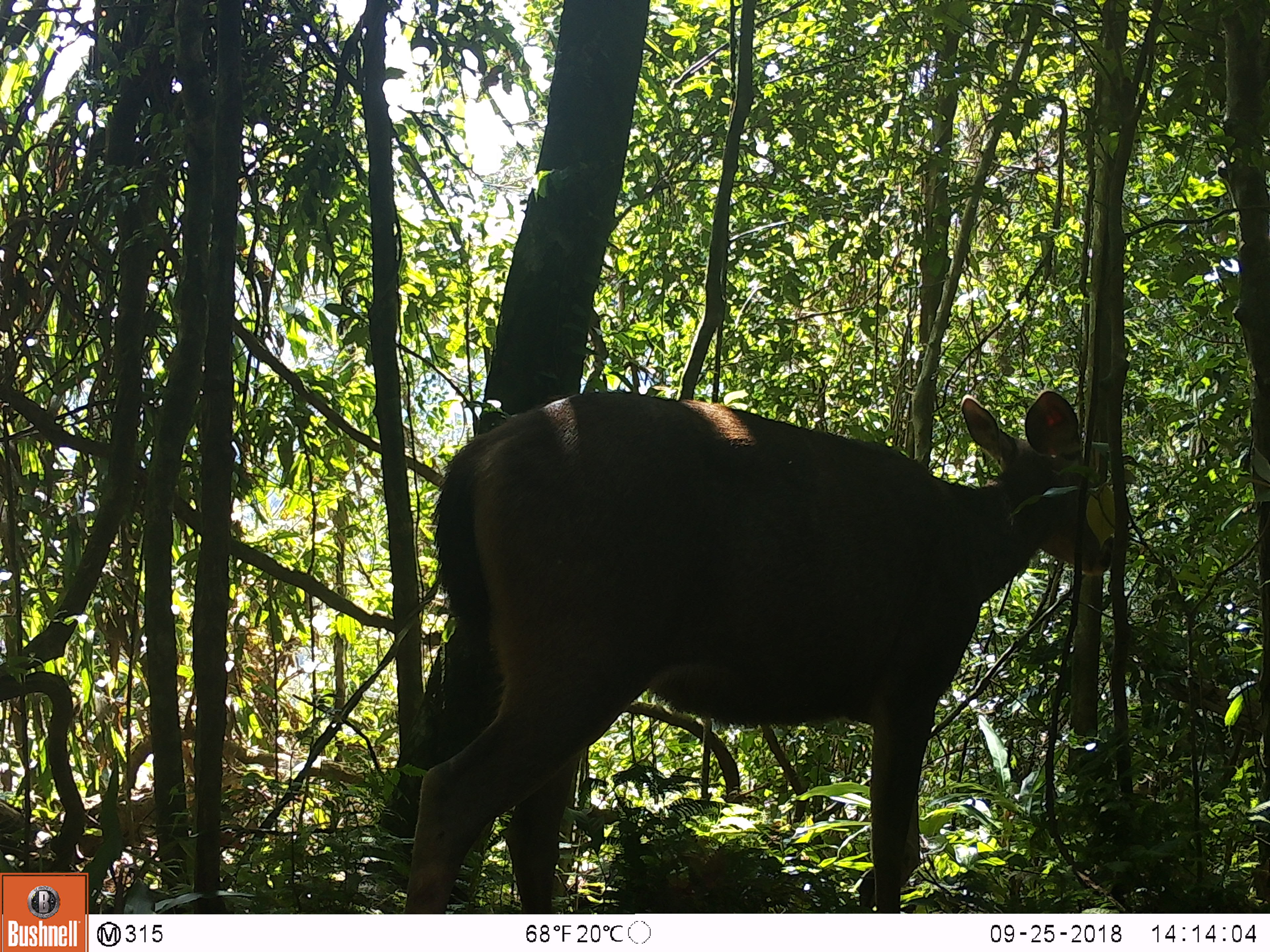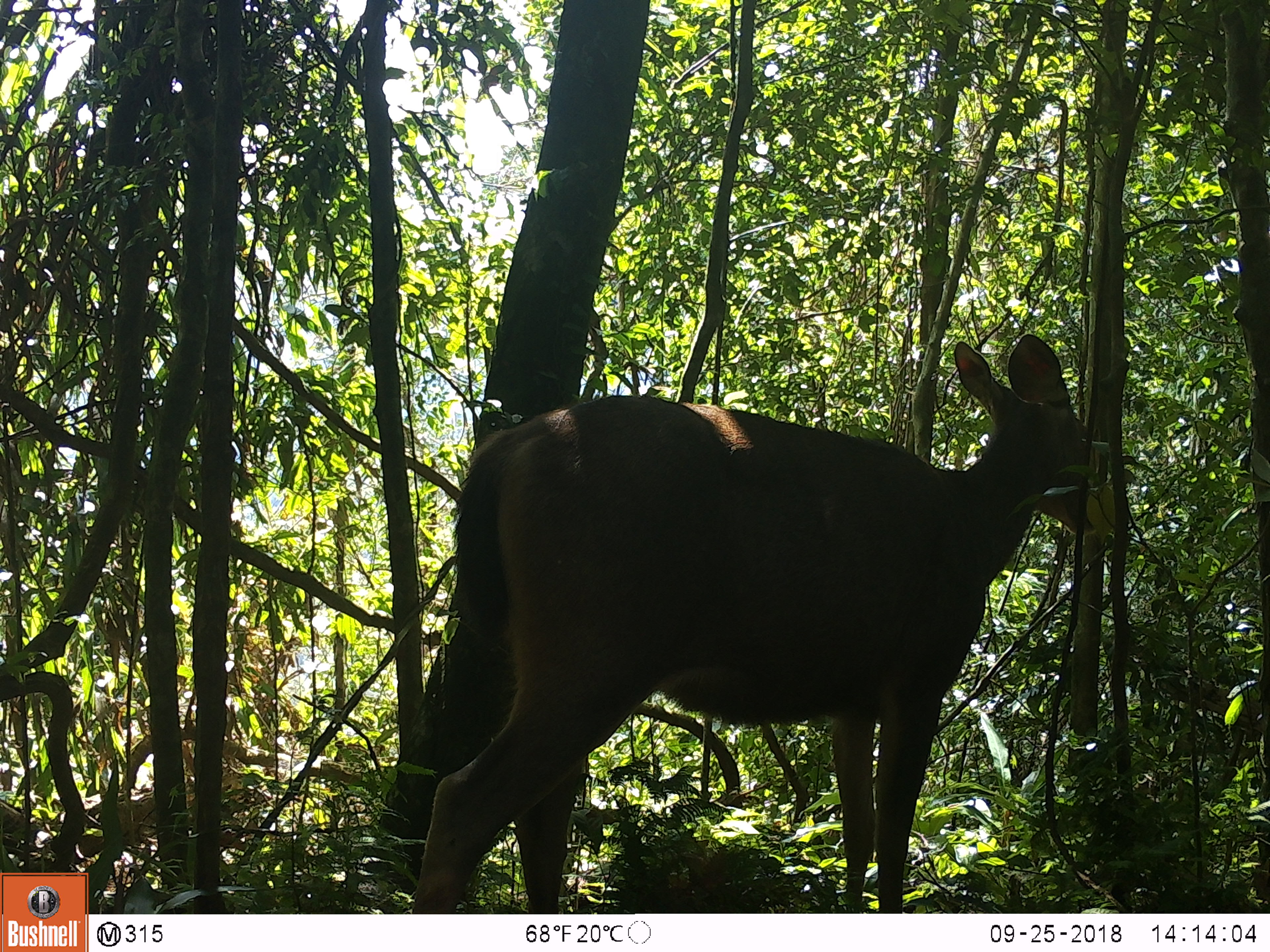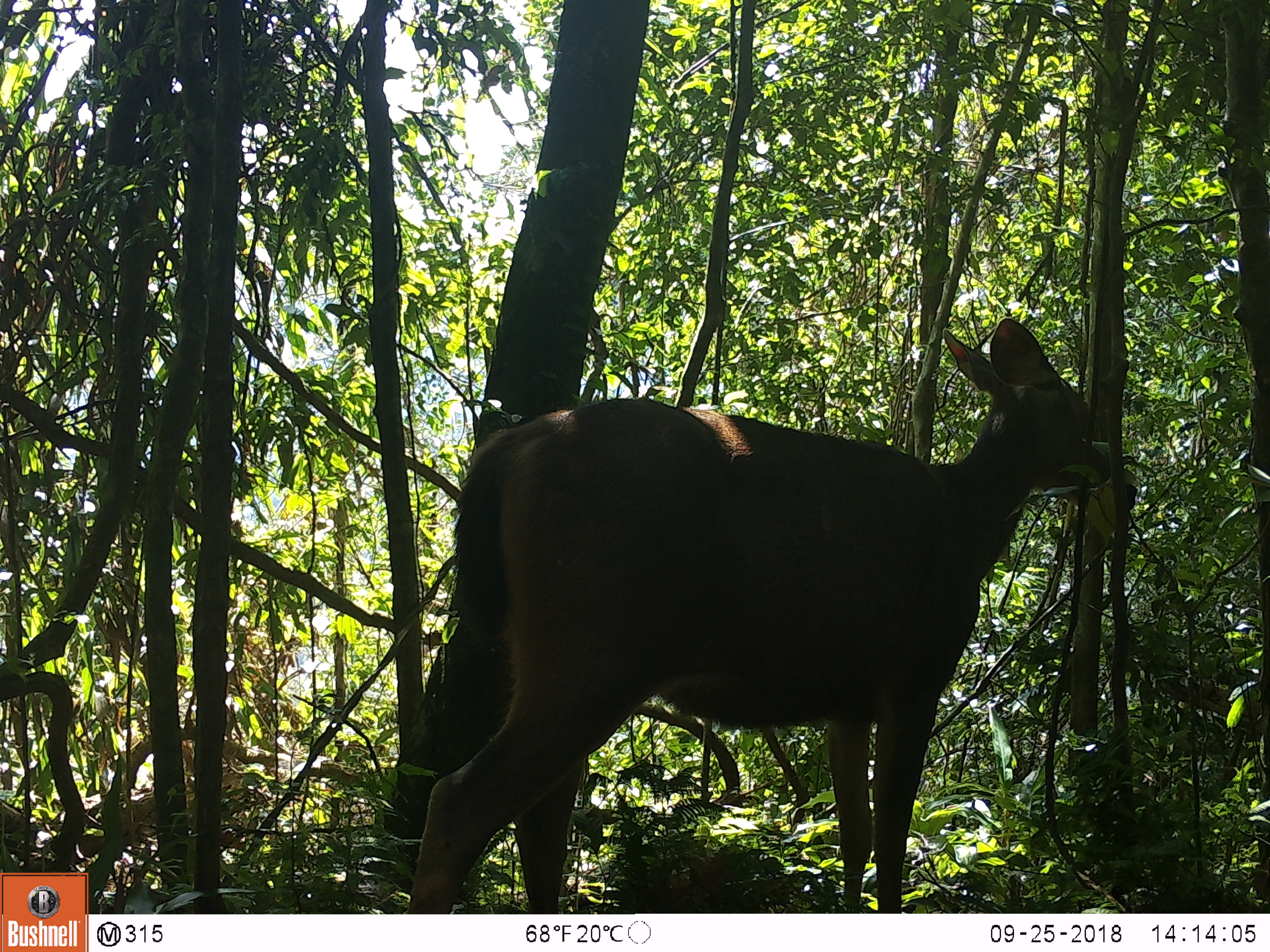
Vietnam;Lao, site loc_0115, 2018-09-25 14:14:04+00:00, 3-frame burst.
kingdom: Animalia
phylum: Chordata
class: Mammalia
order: Artiodactyla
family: Cervidae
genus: Rusa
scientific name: Rusa unicolor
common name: sambar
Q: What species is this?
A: Sambar (Rusa unicolor).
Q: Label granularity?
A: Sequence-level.